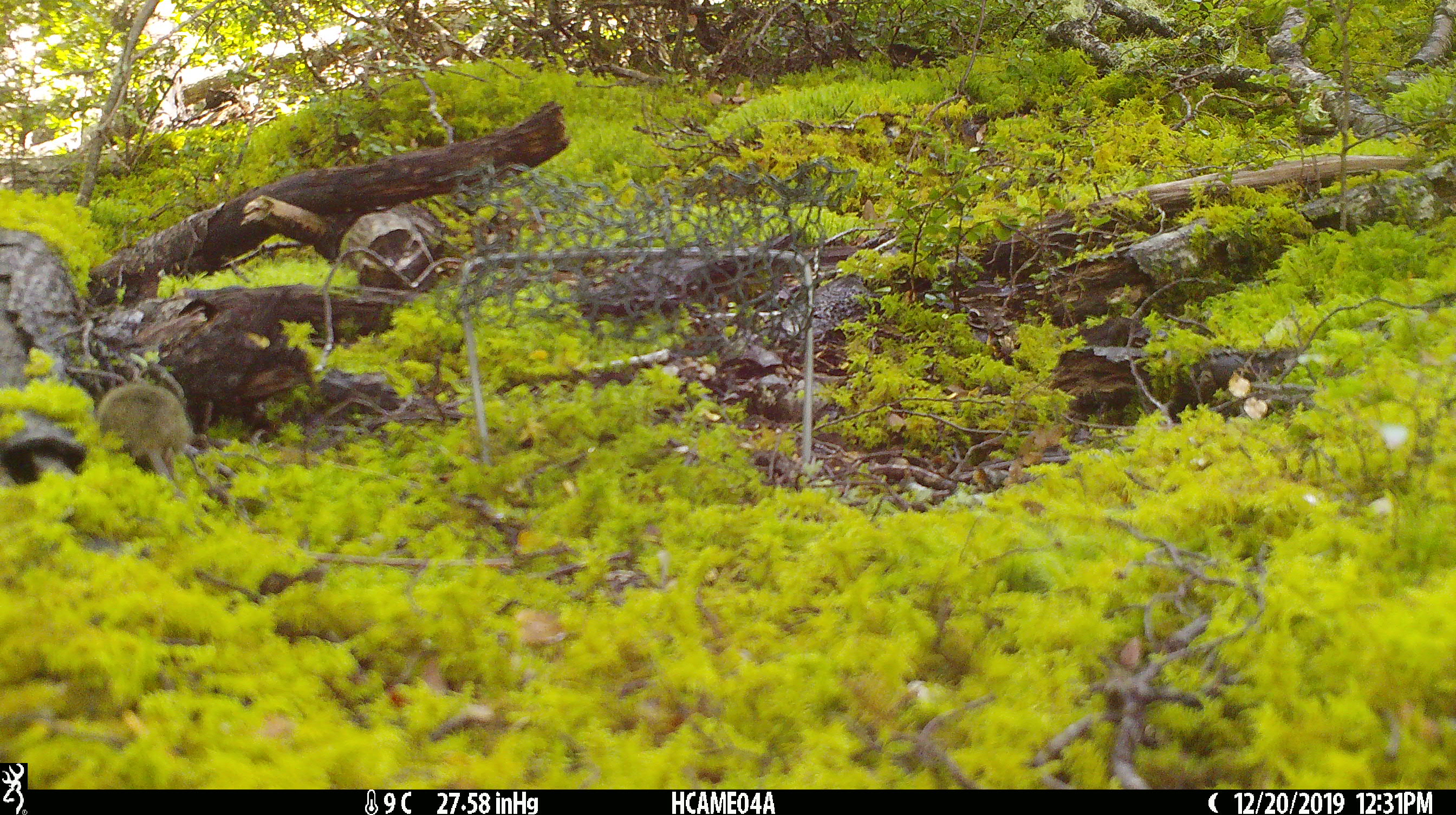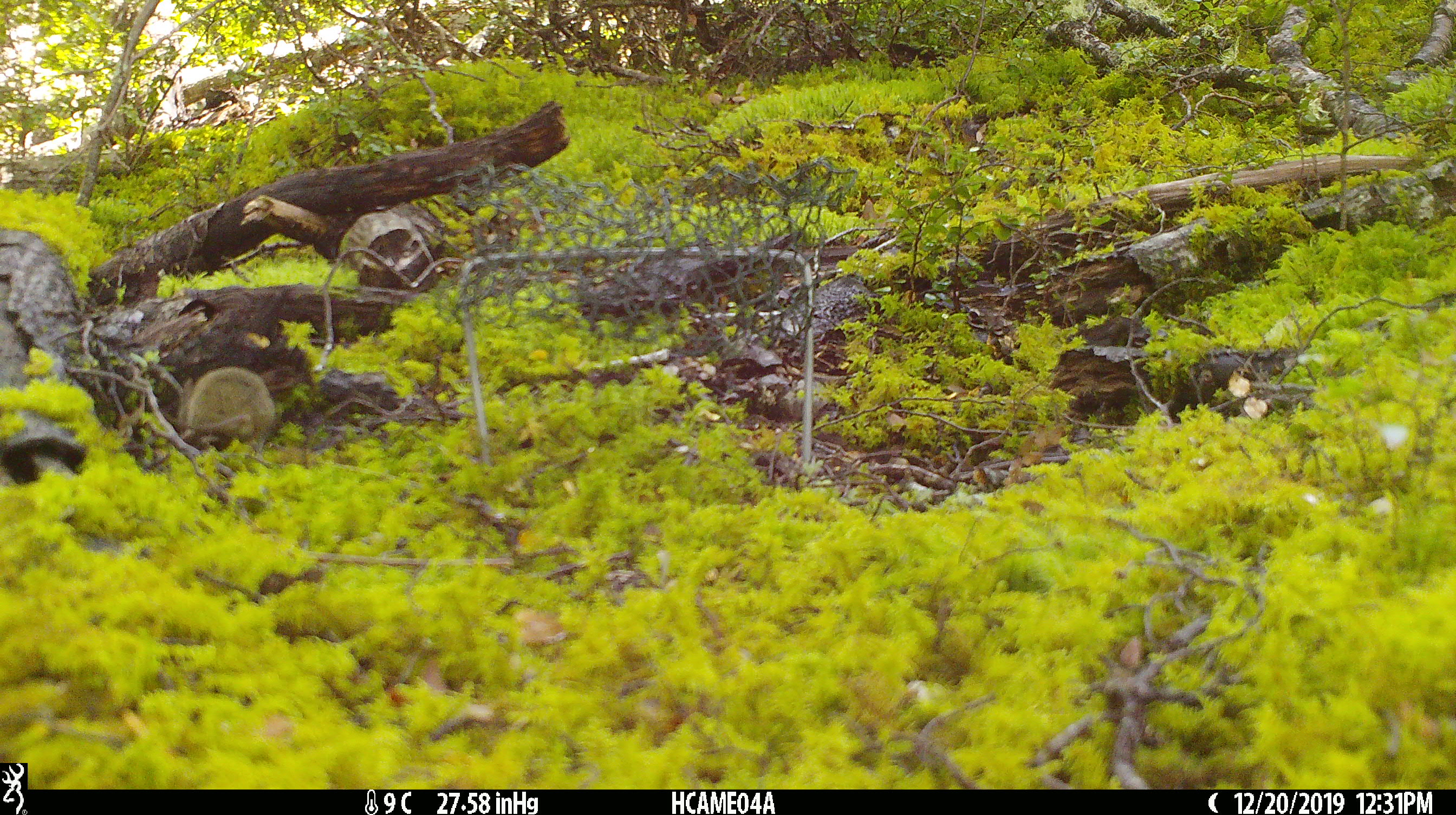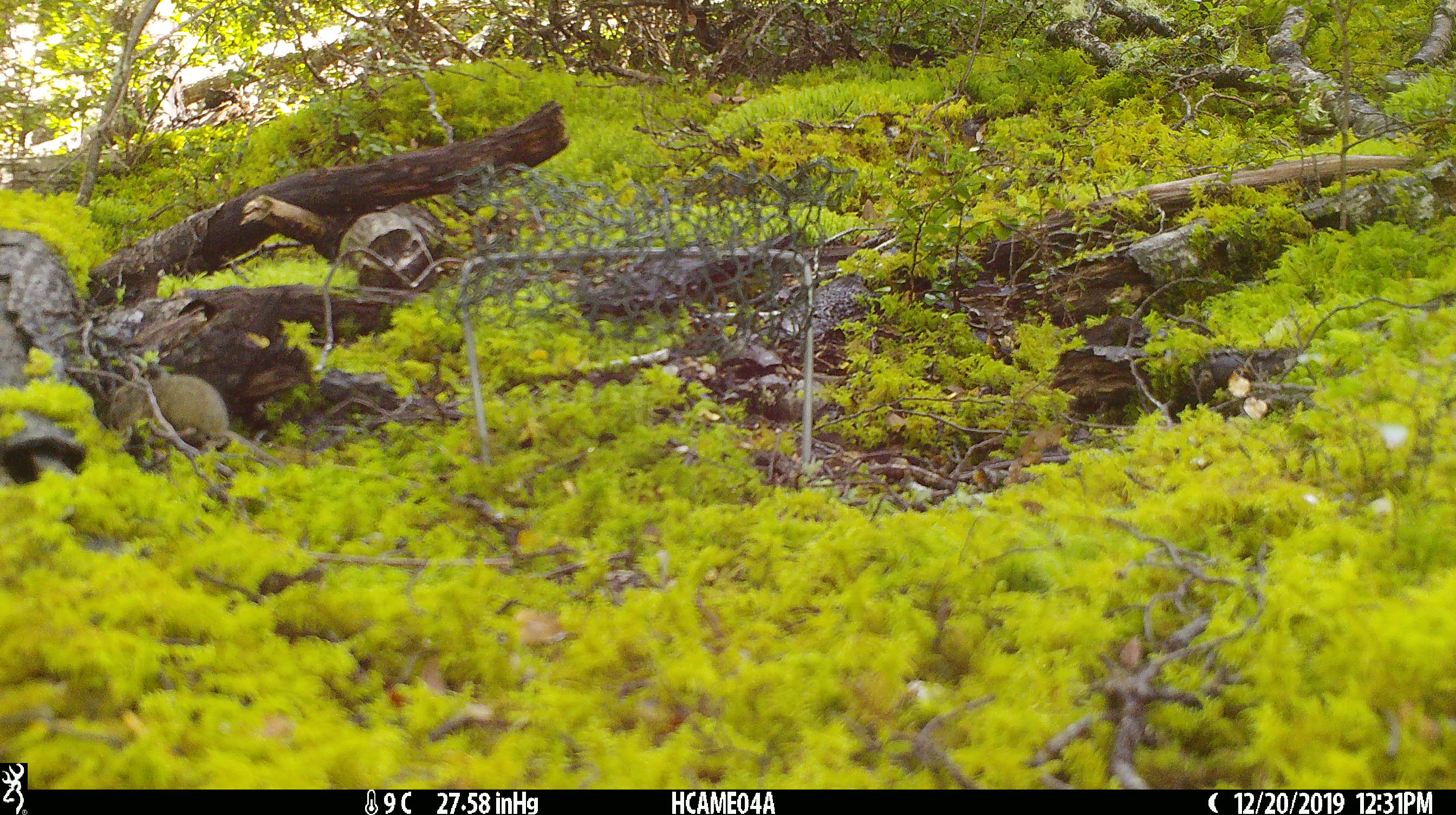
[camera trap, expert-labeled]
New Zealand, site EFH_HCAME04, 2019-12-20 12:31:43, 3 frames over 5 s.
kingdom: Animalia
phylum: Chordata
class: Mammalia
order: Rodentia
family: Muridae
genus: Mus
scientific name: Mus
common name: mouse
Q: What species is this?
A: Mouse (Mus).